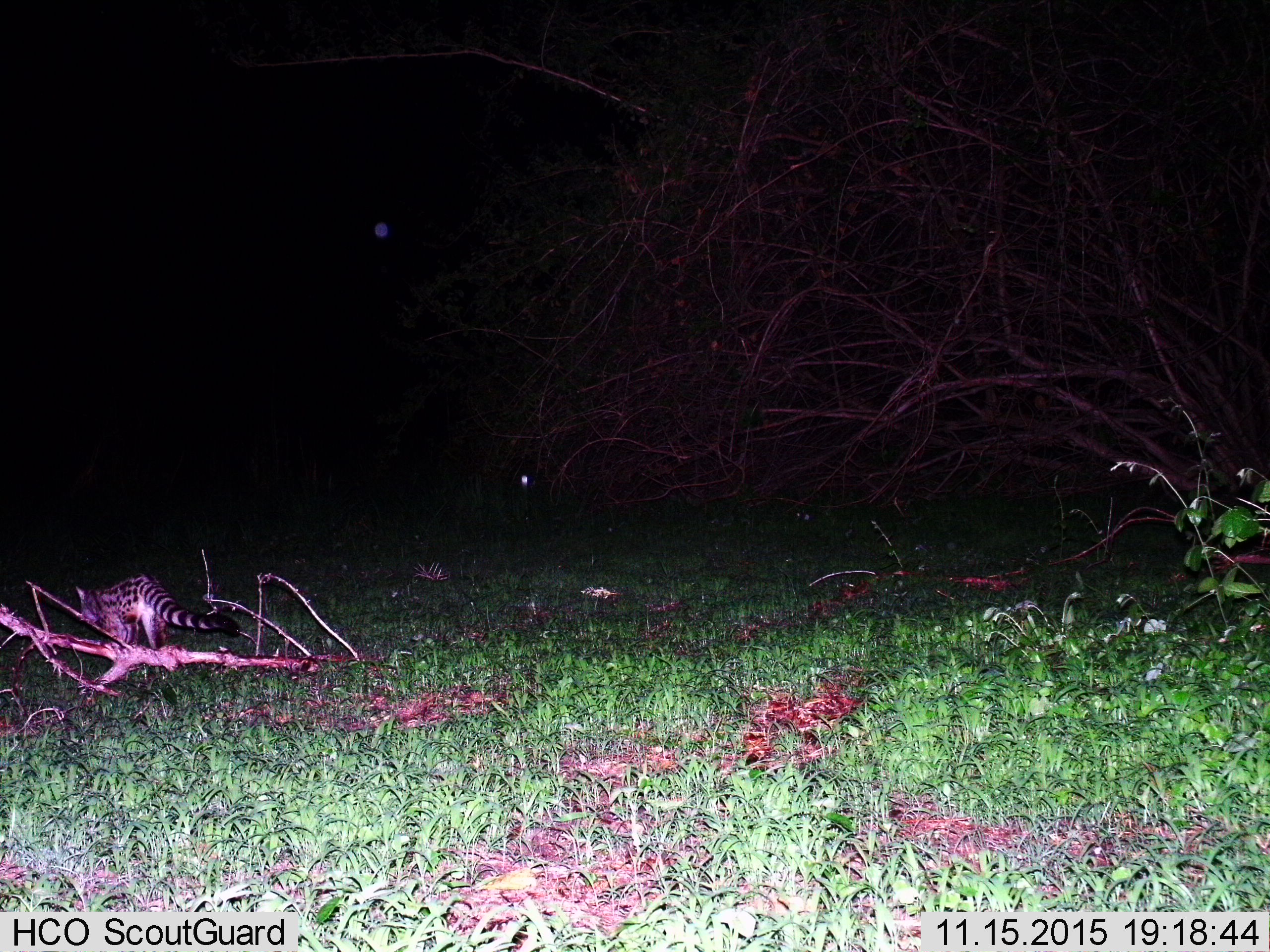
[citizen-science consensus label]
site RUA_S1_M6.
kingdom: Animalia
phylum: Chordata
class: Mammalia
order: Carnivora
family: Viverridae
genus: Genetta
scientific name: Genetta genetta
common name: small-spotted genet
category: genetcommonsmallspotted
Genetcommonsmallspotted (small-spotted genet) (Genetta genetta), count 1. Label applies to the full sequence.